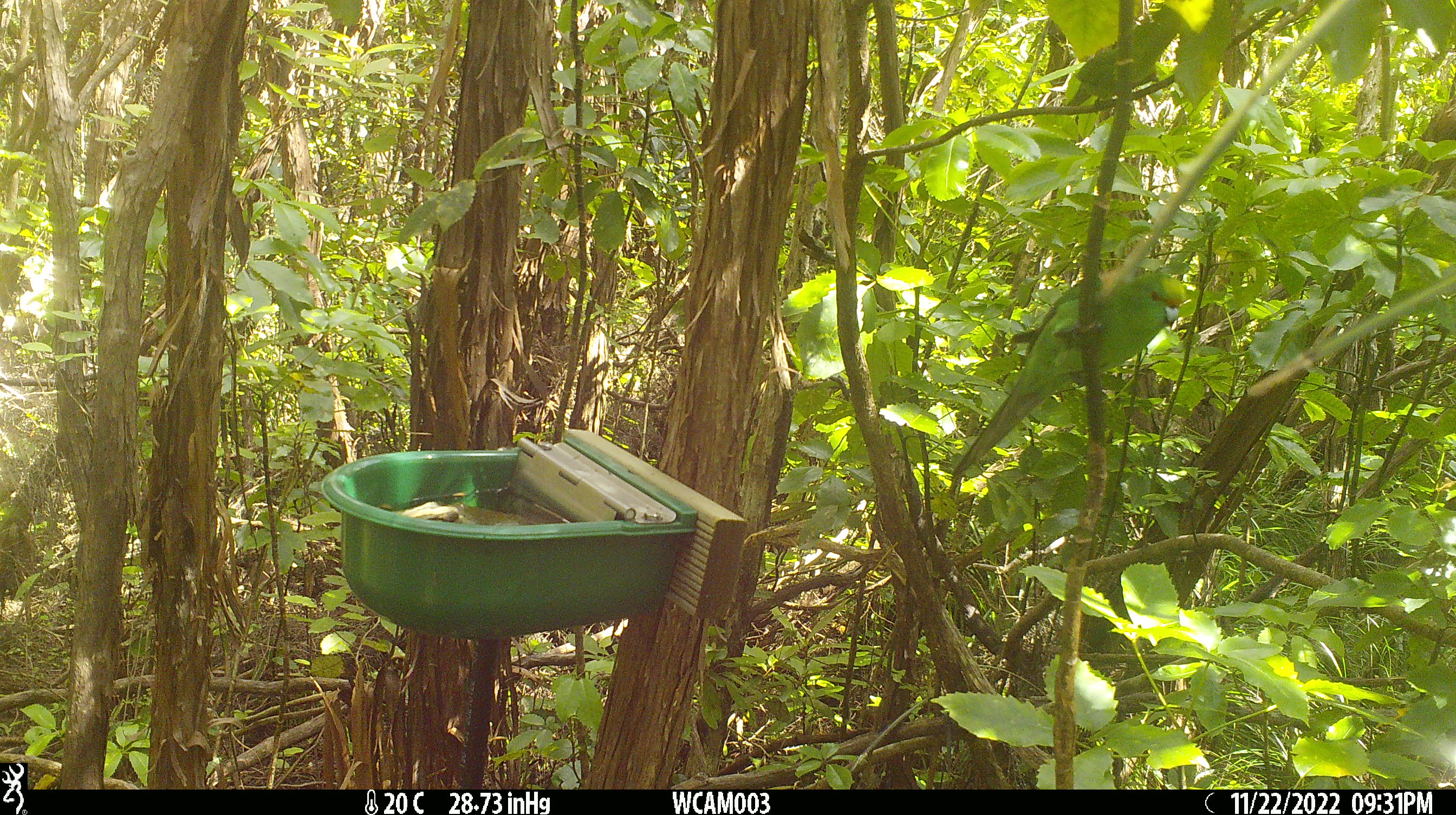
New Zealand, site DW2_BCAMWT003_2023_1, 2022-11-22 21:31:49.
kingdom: Animalia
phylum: Chordata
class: Aves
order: Psittaciformes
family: Psittaculidae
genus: Cyanoramphus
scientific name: Cyanoramphus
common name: parakeet